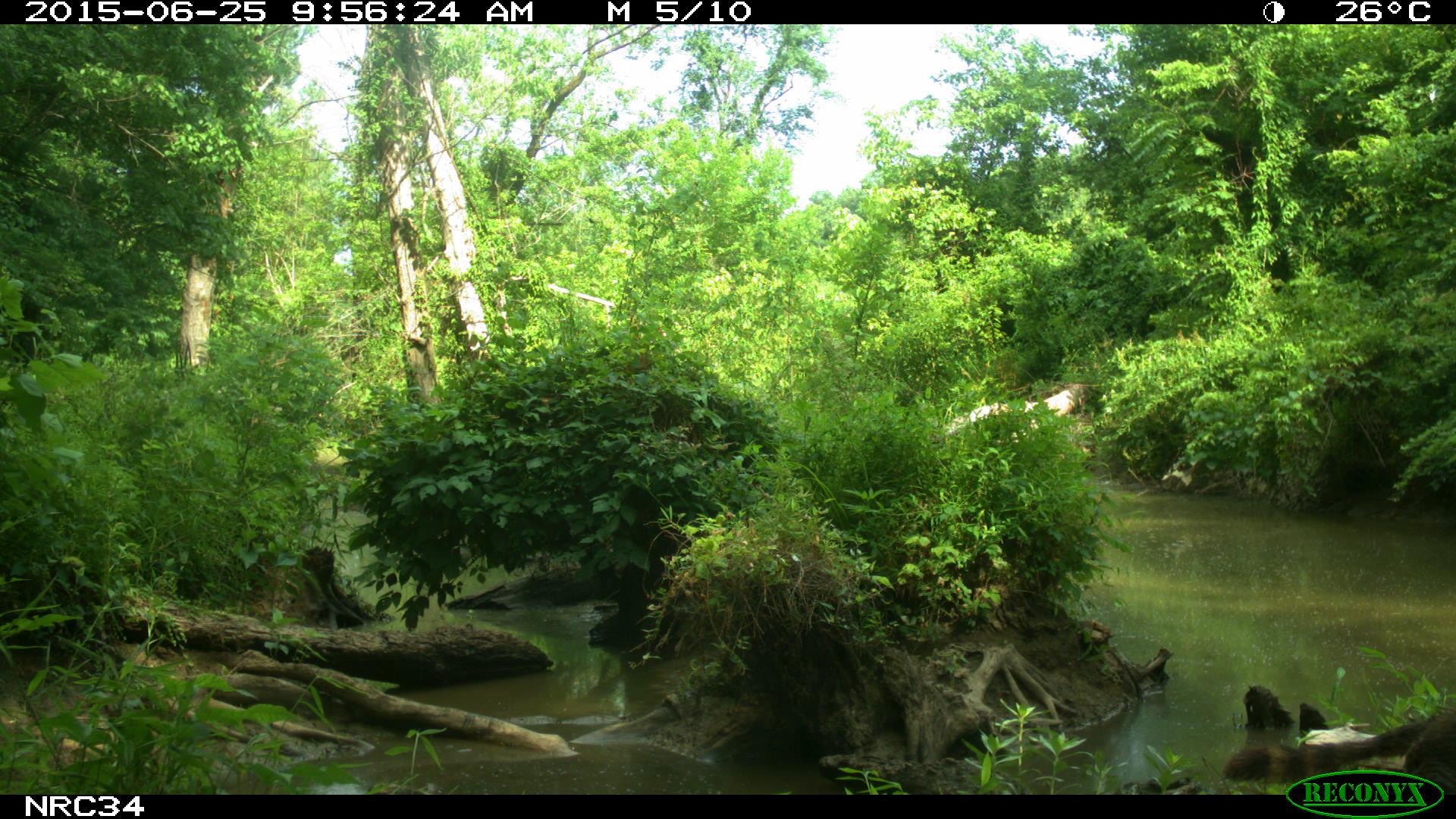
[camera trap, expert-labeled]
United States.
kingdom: Animalia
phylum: Chordata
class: Mammalia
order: Carnivora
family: Procyonidae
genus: Procyon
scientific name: Procyon lotor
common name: northern raccoon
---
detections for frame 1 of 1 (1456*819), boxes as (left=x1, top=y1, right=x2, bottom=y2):
Northern Raccoon: (left=1218, top=655, right=1456, bottom=800)